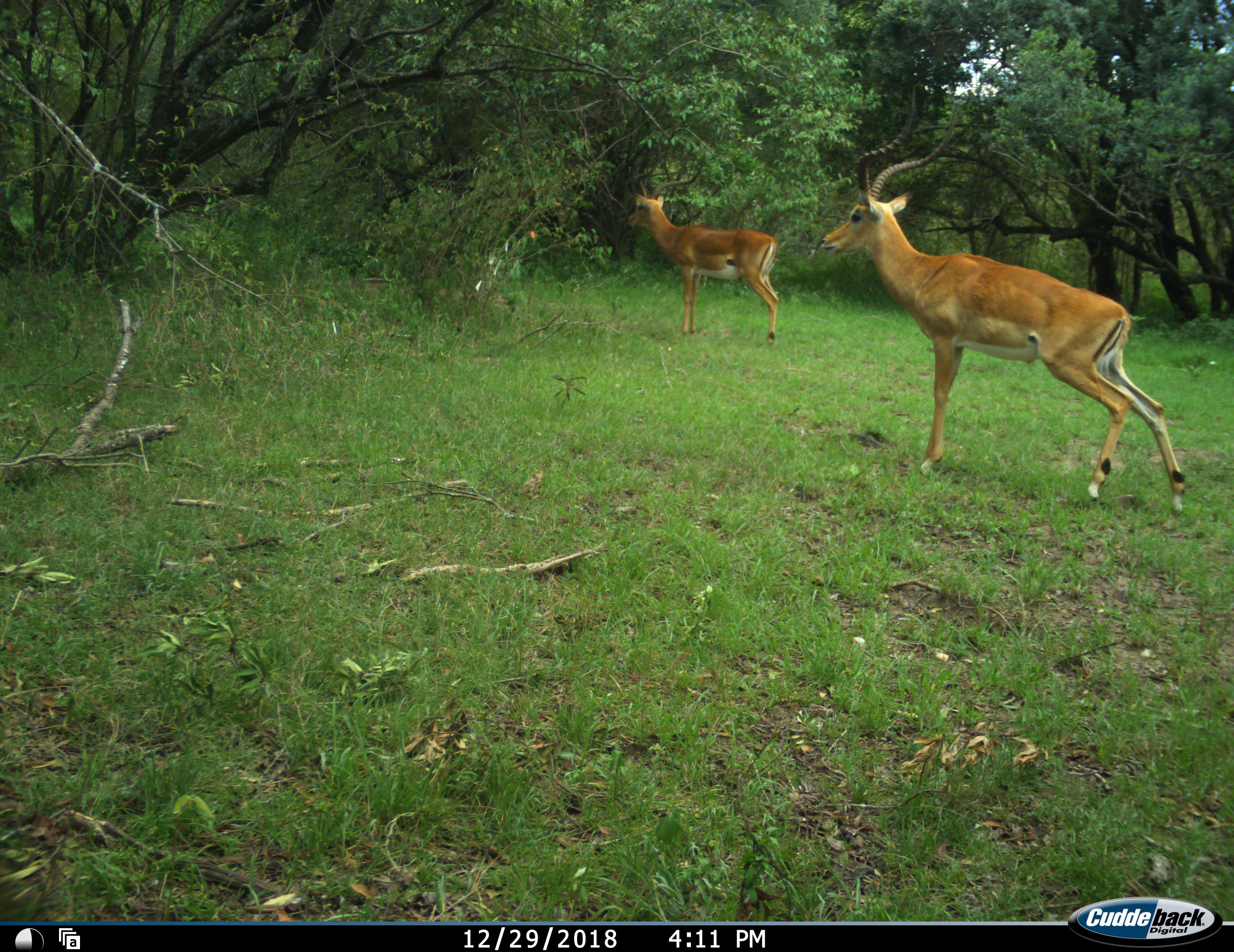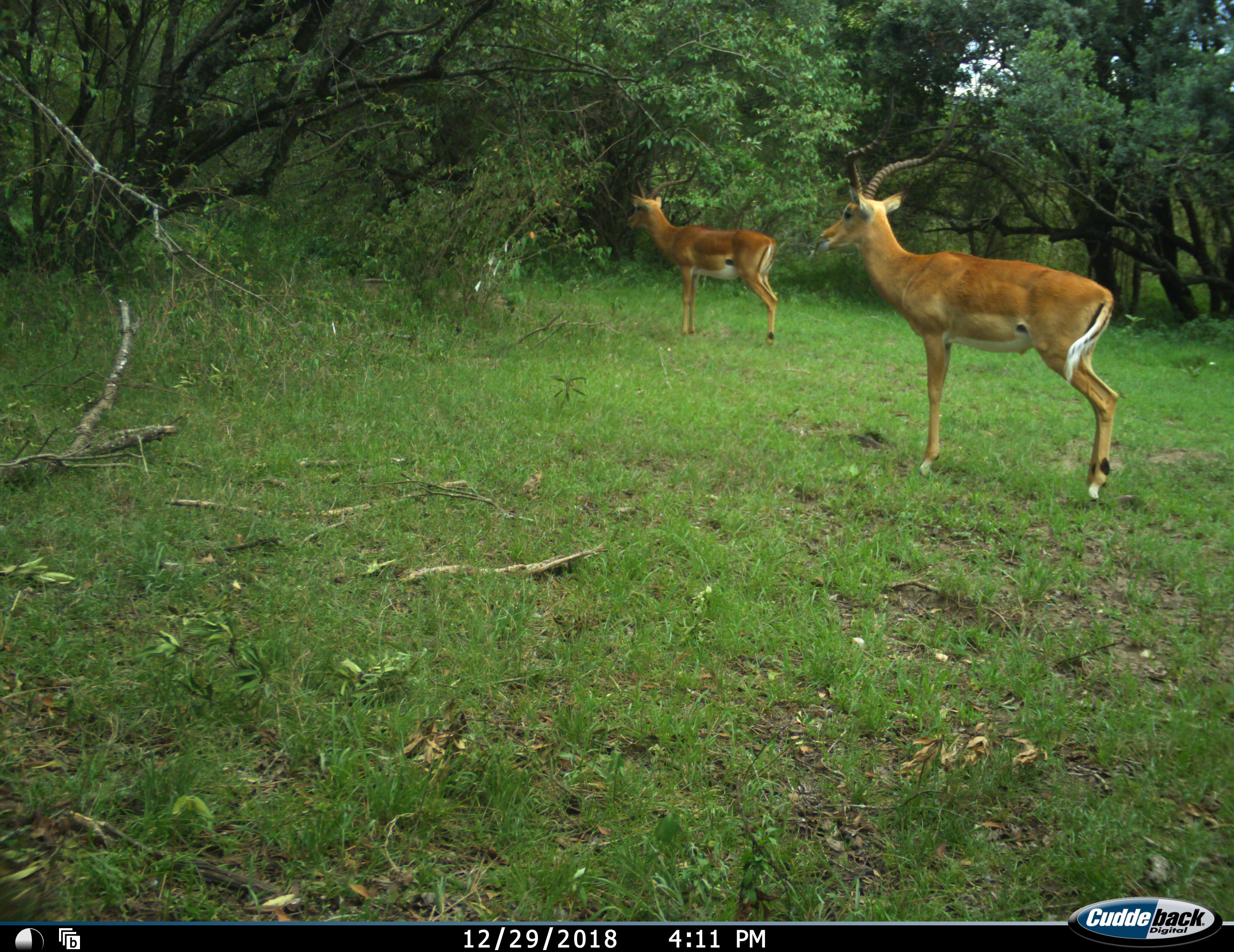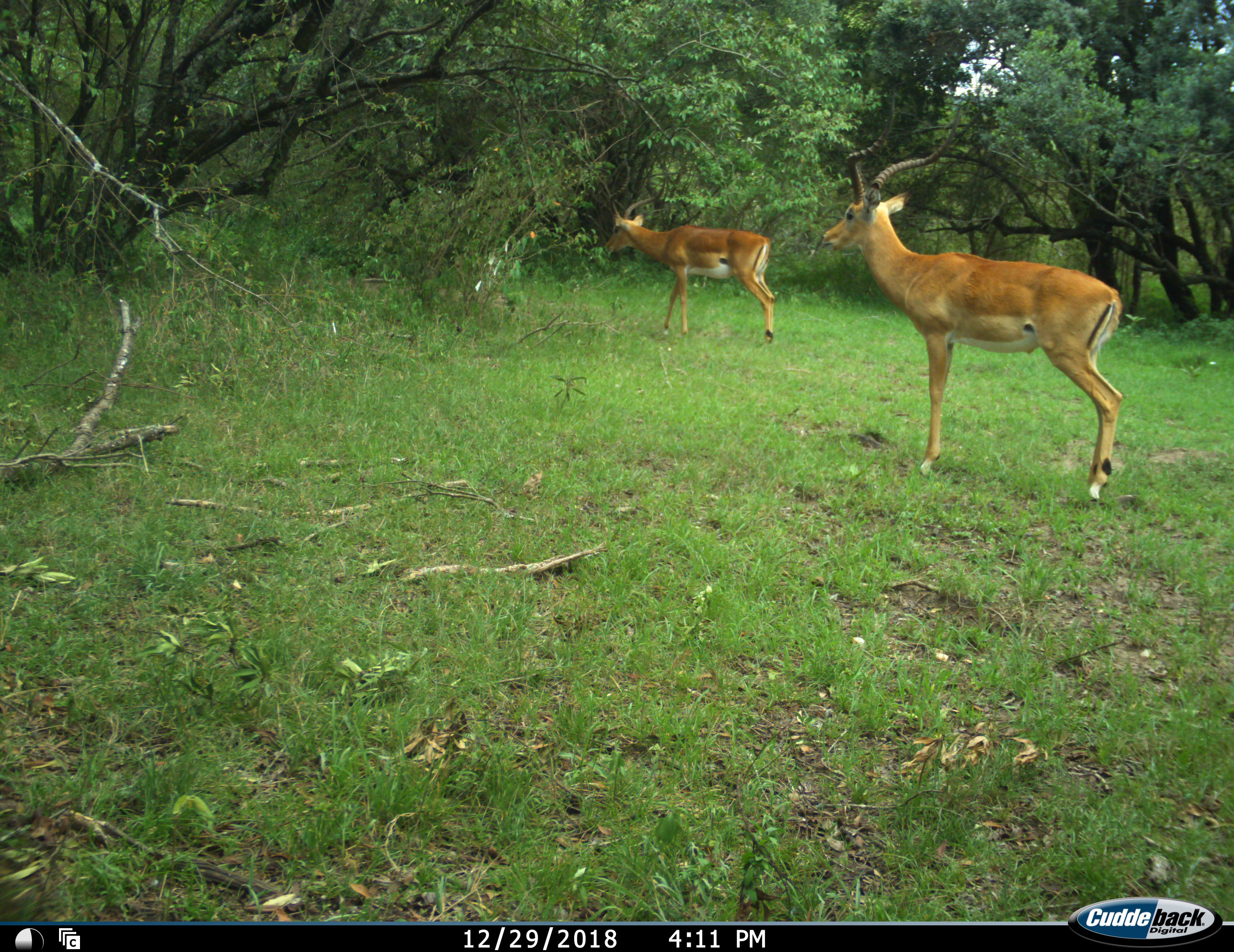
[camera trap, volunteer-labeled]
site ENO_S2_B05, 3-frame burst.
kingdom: Animalia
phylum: Chordata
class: Mammalia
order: Artiodactyla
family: Bovidae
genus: Aepyceros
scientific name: Aepyceros melampus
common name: impala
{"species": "impala (Aepyceros melampus)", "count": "2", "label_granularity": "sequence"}